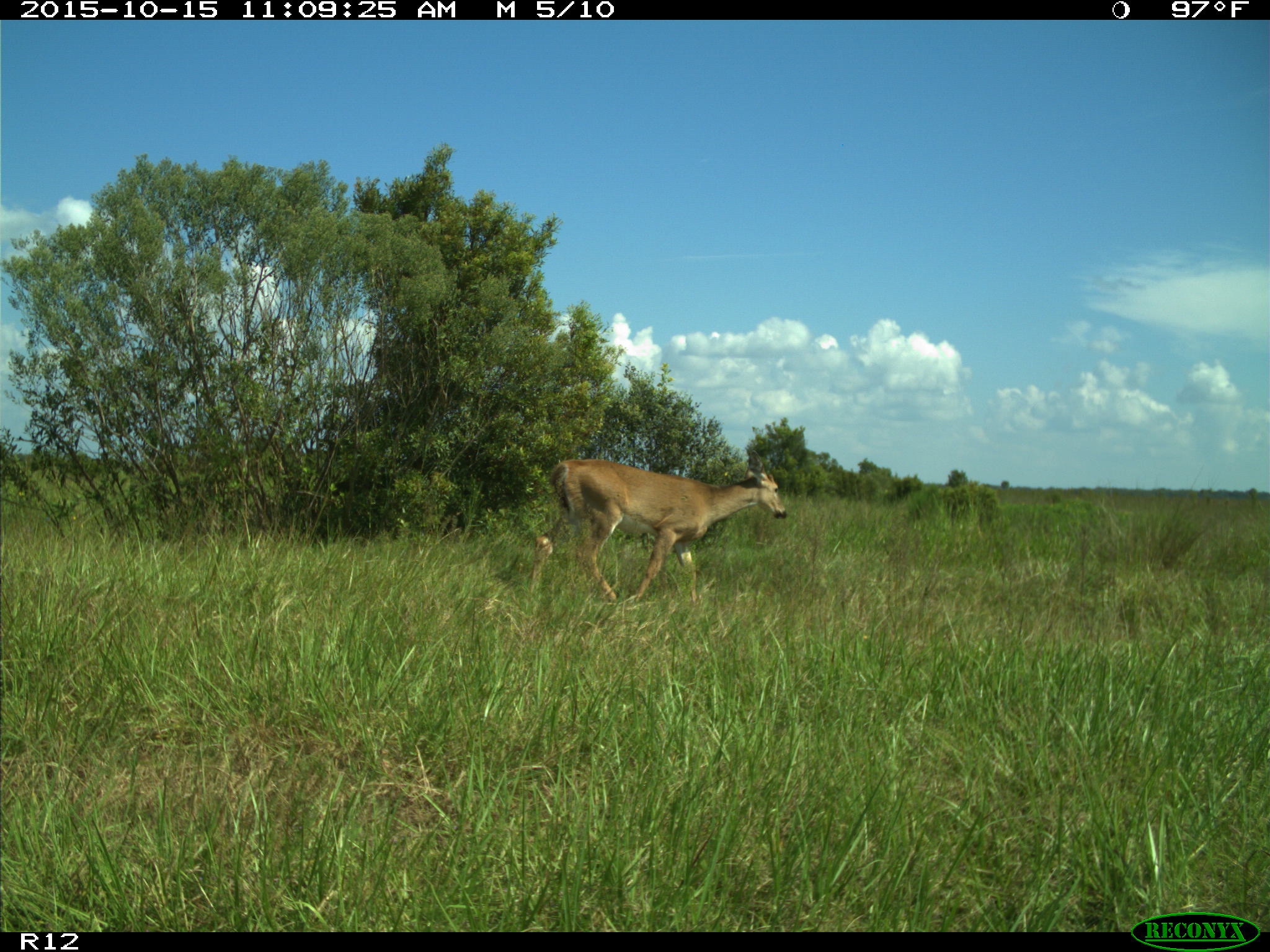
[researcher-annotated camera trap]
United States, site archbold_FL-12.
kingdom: Animalia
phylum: Chordata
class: Mammalia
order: Artiodactyla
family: Cervidae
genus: Odocoileus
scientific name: Odocoileus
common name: deer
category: unidentified deer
Unidentified deer (deer) (Odocoileus).